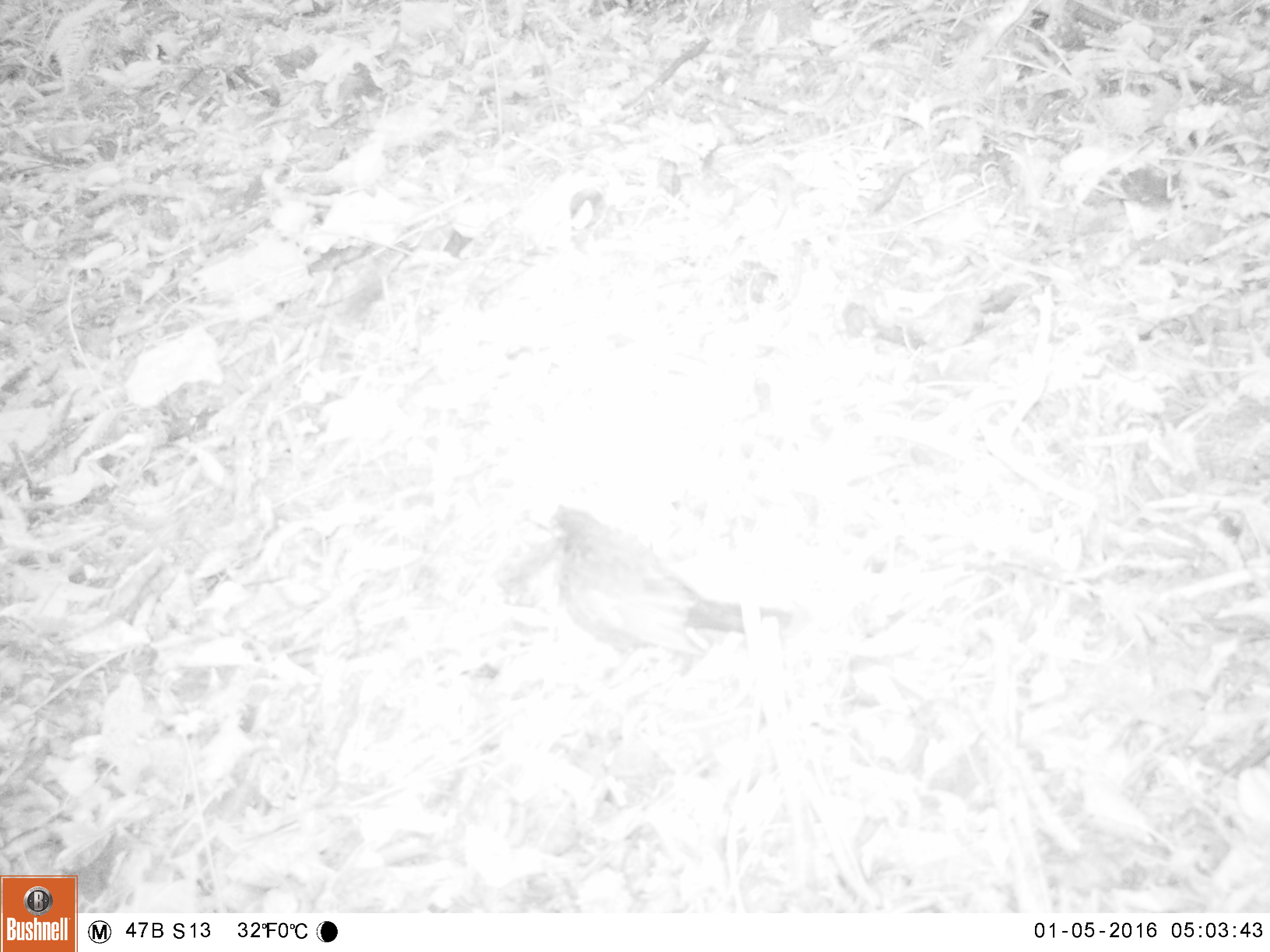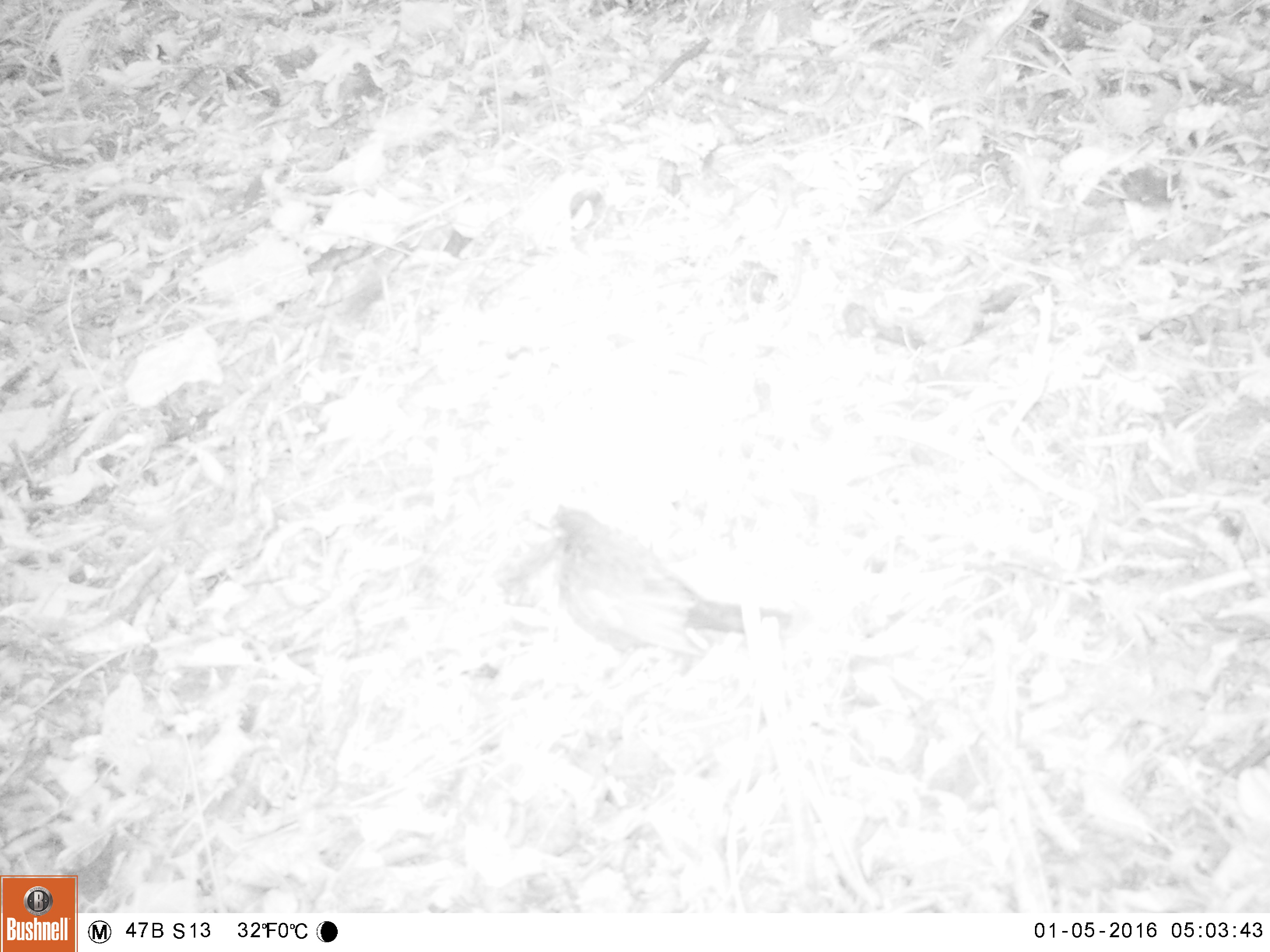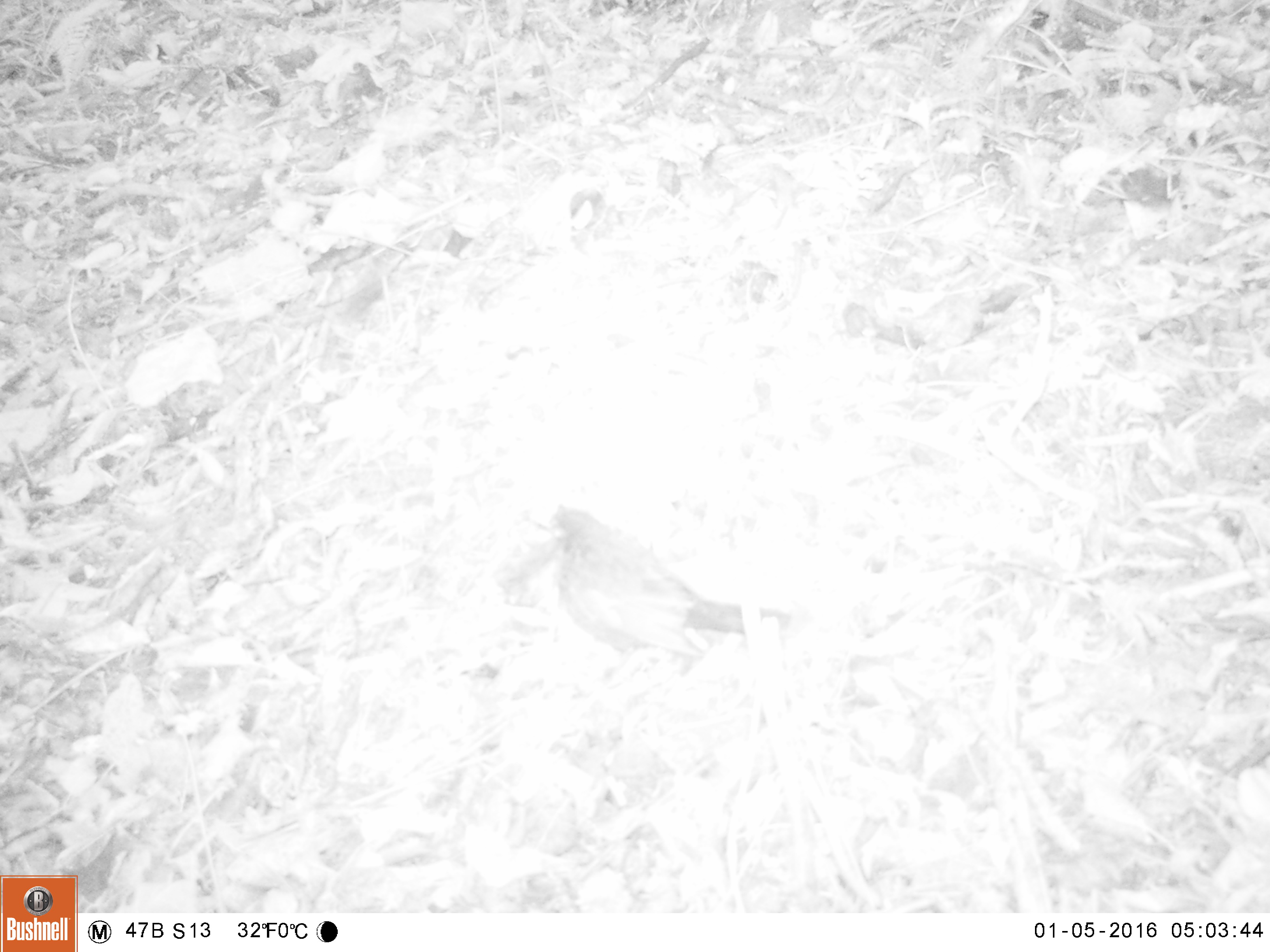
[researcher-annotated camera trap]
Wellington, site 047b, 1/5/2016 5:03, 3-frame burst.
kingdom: Animalia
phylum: Chordata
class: Aves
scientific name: Aves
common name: bird